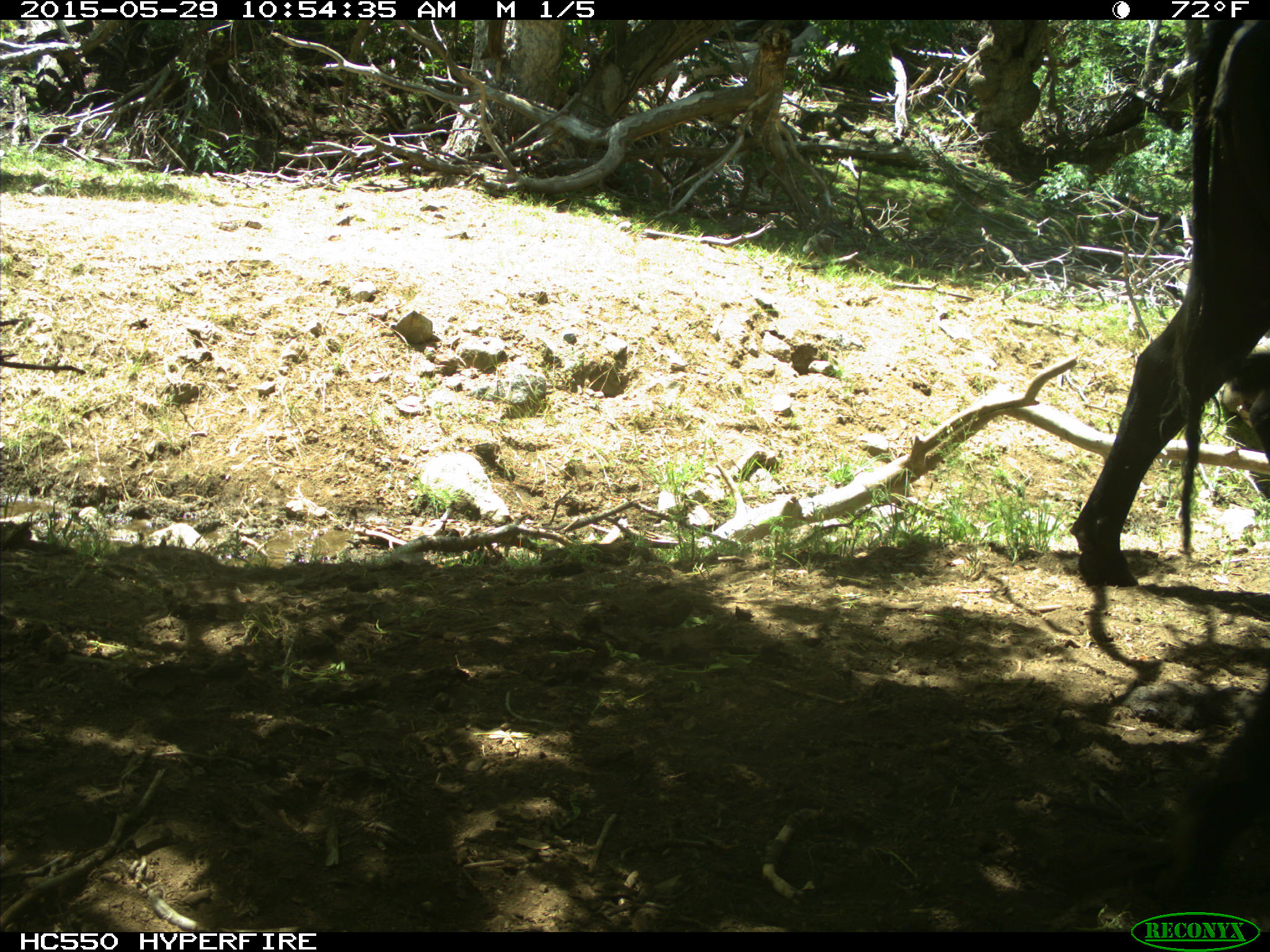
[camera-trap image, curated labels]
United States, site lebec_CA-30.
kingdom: Animalia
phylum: Chordata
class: Mammalia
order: Artiodactyla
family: Bovidae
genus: Bos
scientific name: Bos taurus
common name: domestic cow